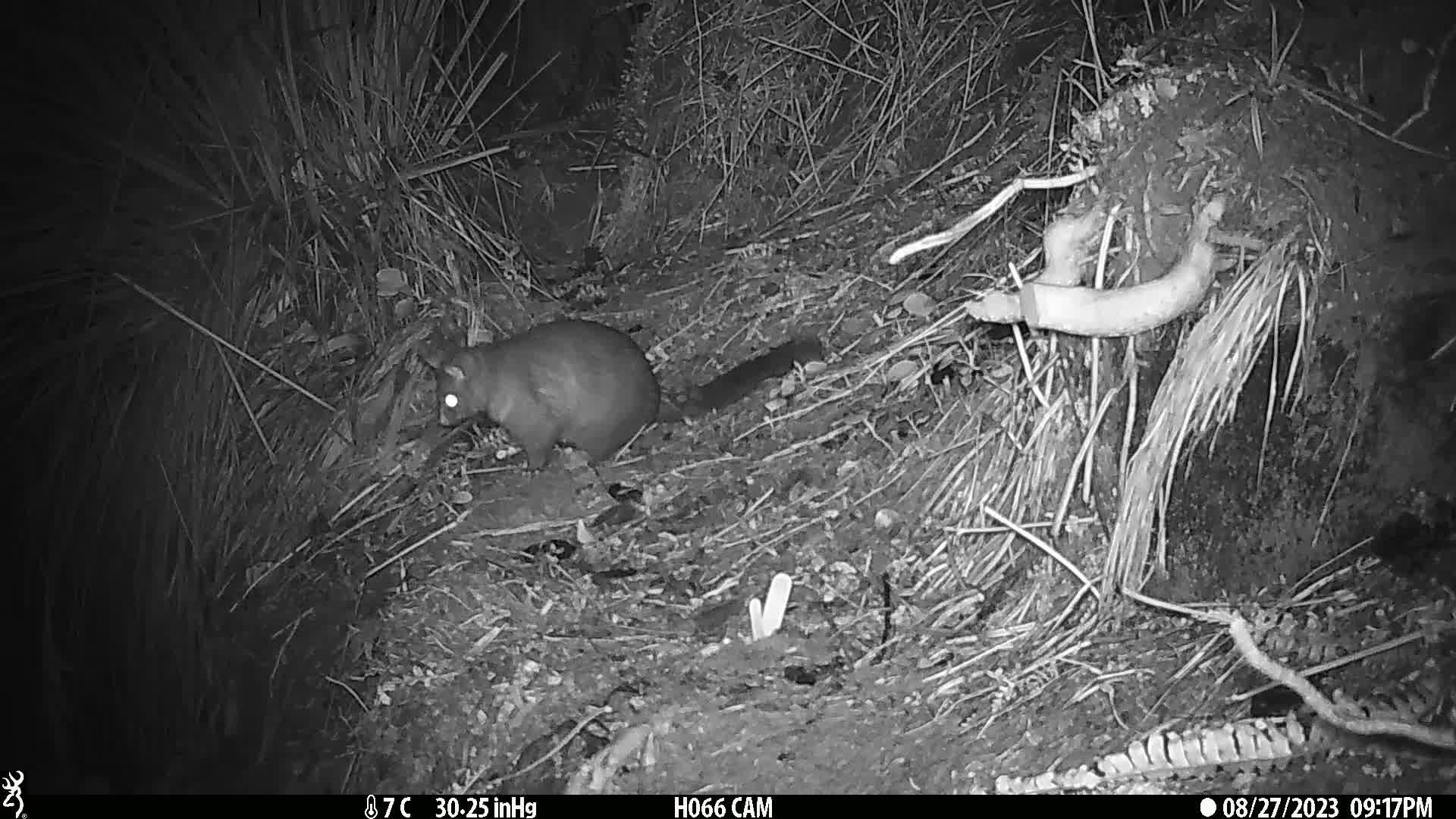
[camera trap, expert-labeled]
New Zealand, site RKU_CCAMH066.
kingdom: Animalia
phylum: Chordata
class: Mammalia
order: Diprotodontia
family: Phalangeridae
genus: Trichosurus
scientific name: Trichosurus vulpecula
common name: common brushtail possum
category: possum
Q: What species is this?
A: Possum (common brushtail possum) (Trichosurus vulpecula).